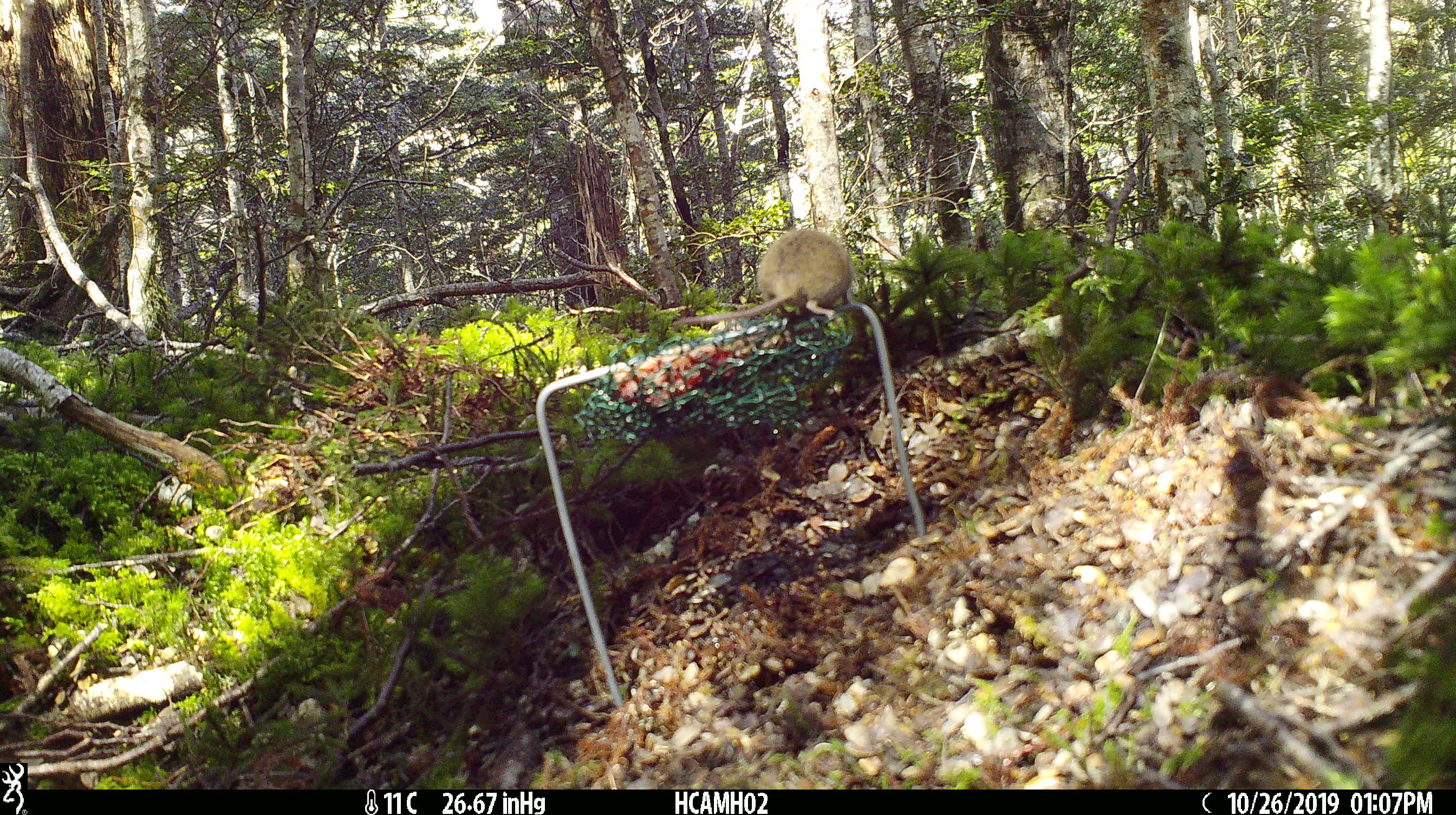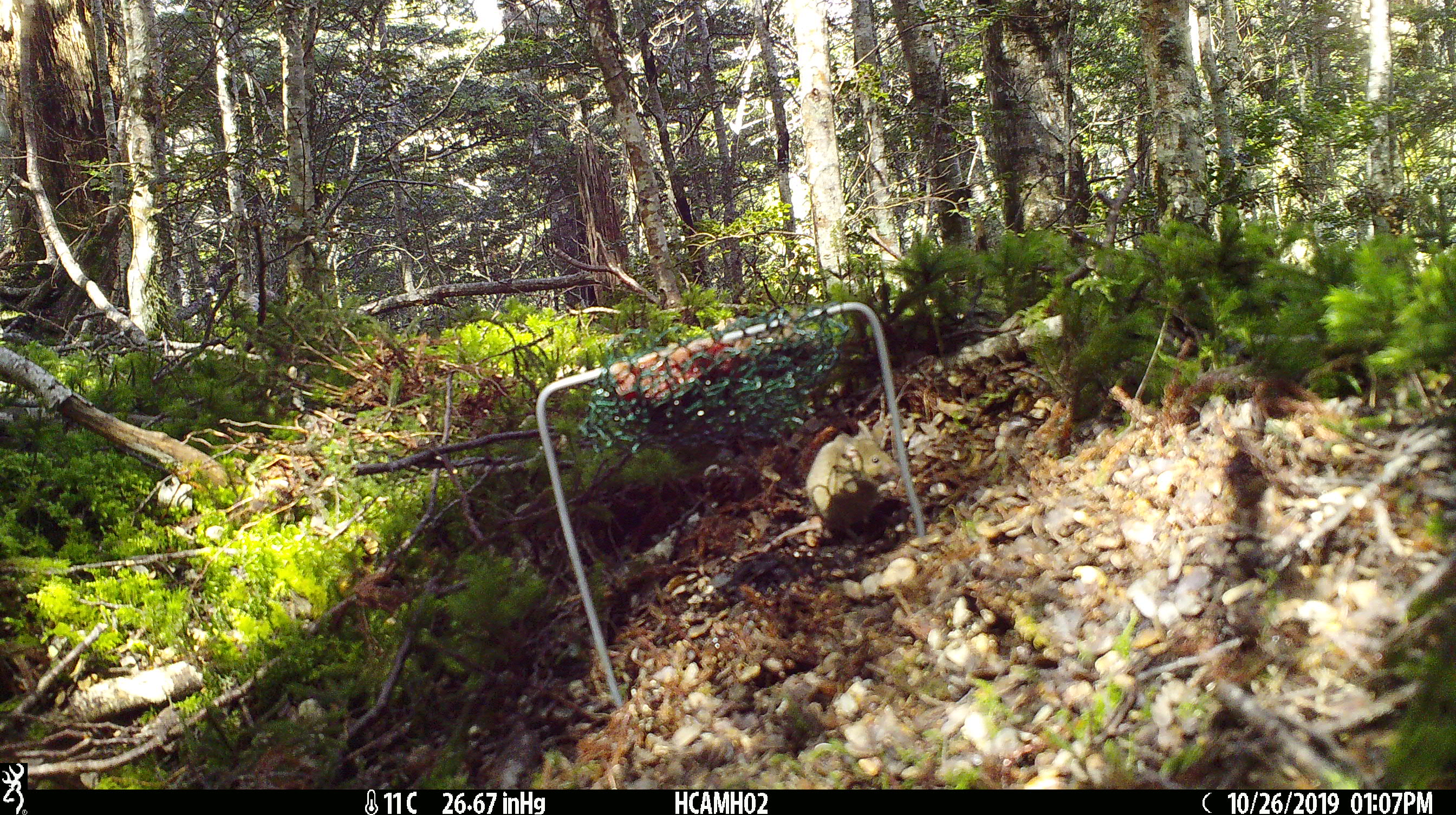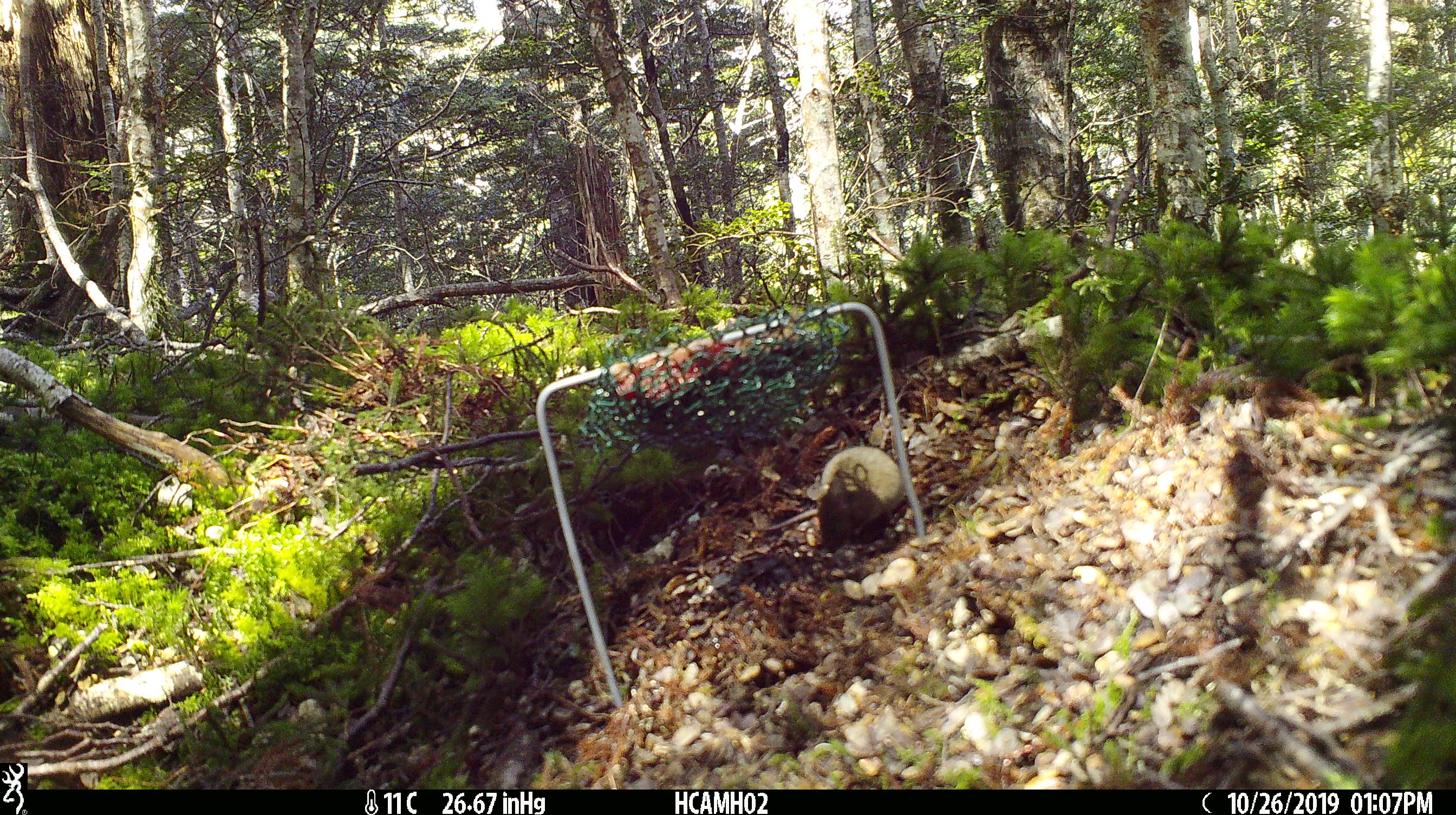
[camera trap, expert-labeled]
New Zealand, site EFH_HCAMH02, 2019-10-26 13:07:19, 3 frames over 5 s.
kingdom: Animalia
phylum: Chordata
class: Mammalia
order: Rodentia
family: Muridae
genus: Mus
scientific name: Mus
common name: mouse